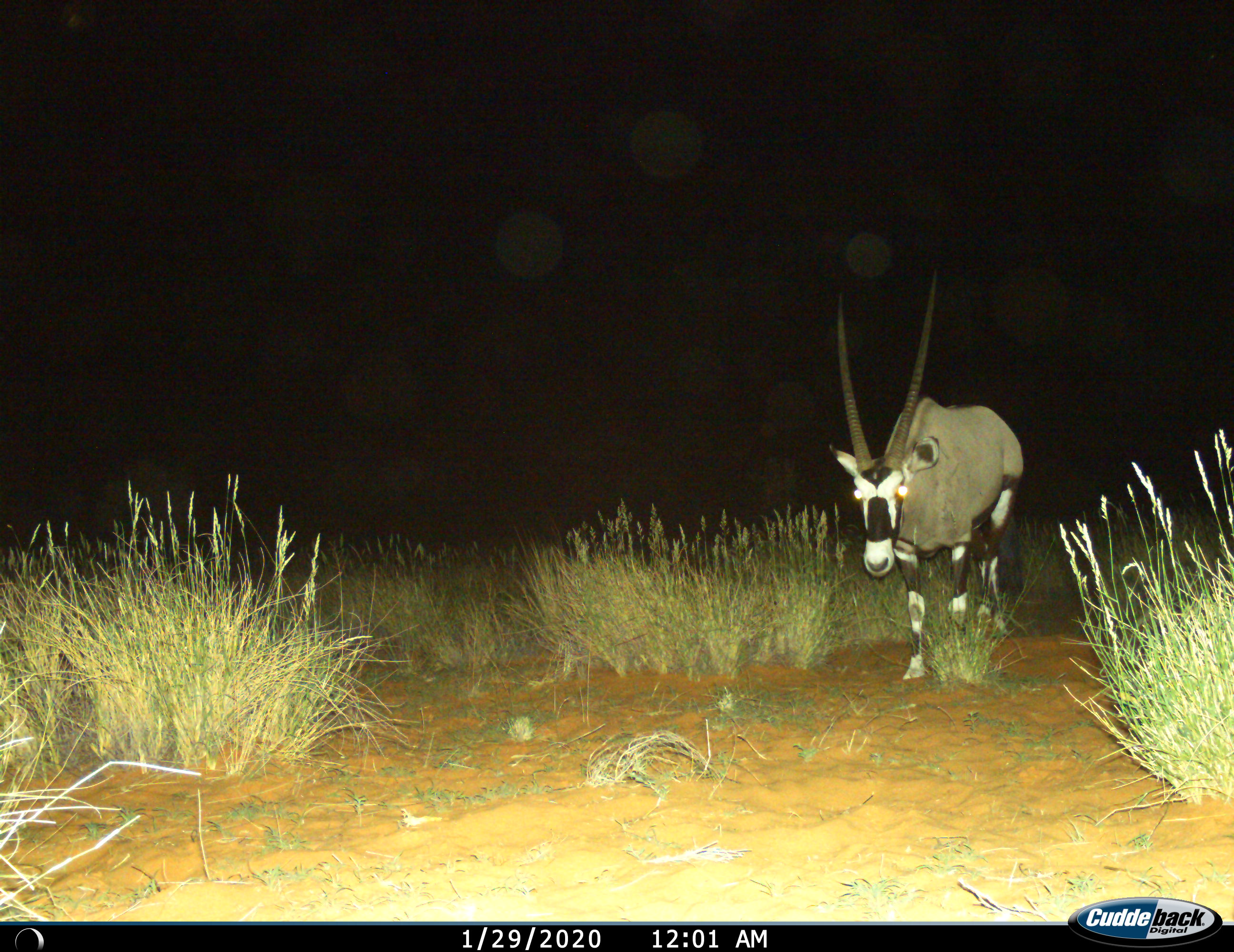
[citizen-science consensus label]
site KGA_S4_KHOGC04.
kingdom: Animalia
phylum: Chordata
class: Mammalia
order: Artiodactyla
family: Bovidae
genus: Oryx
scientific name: Oryx gazella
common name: gemsbok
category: oryx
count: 1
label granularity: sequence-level